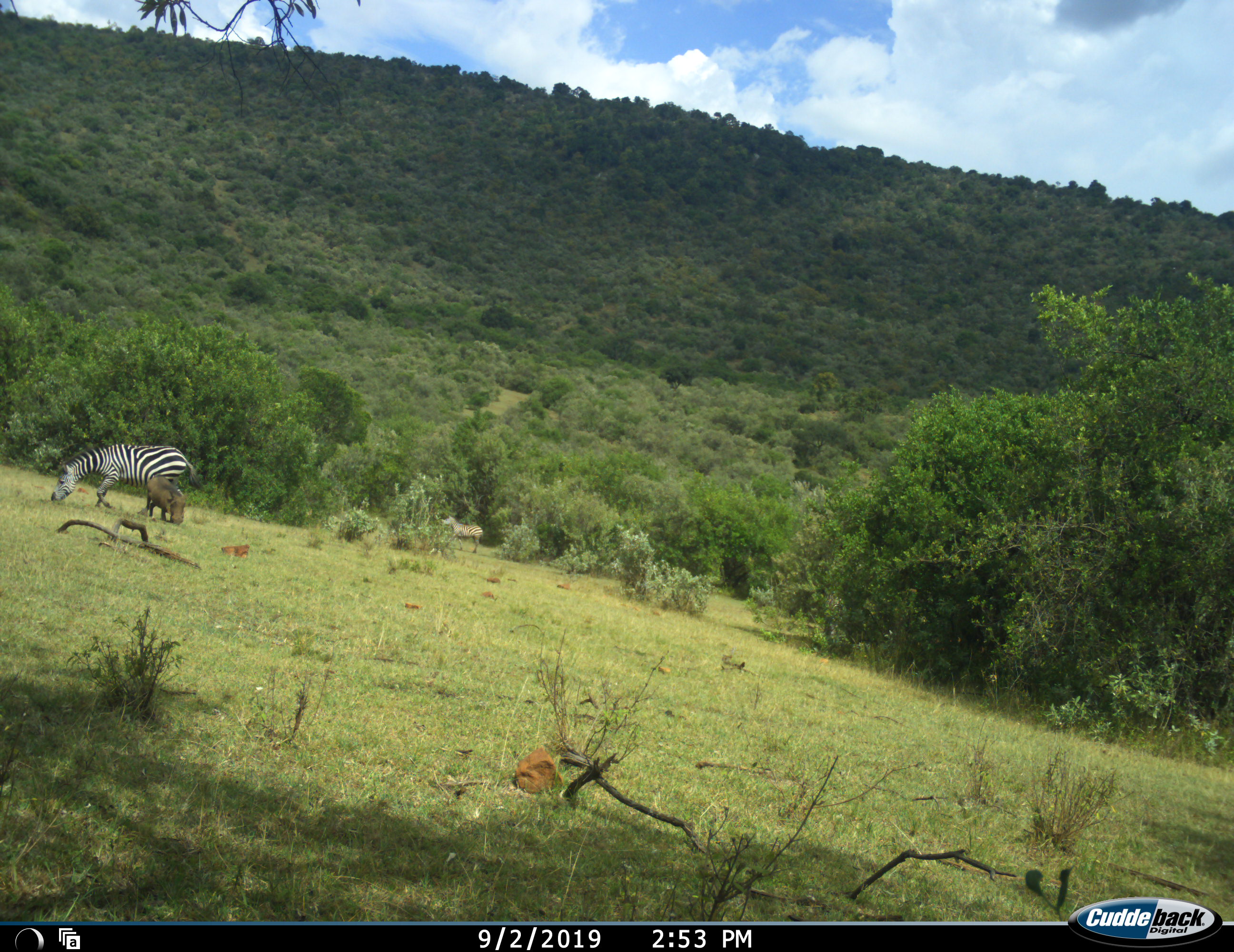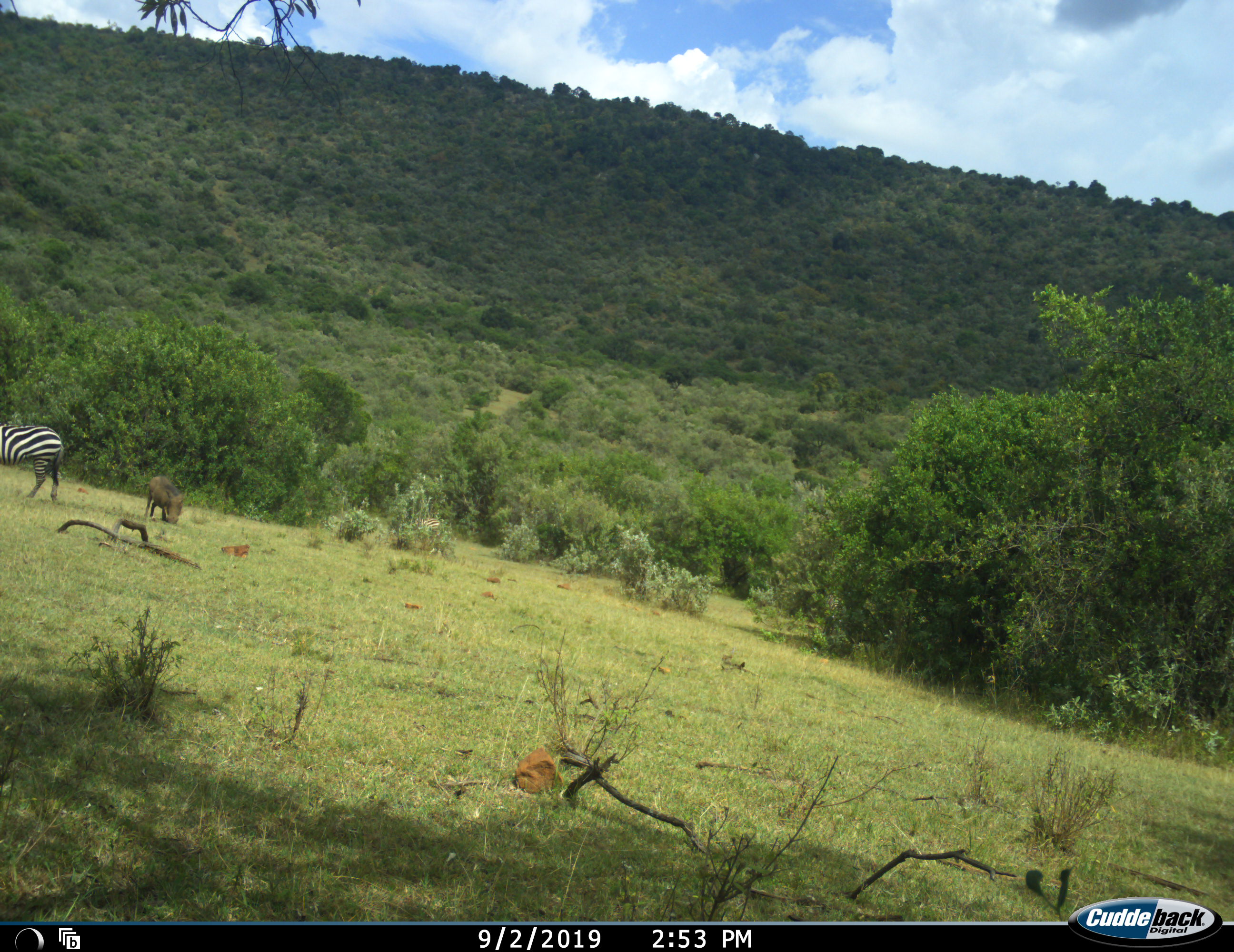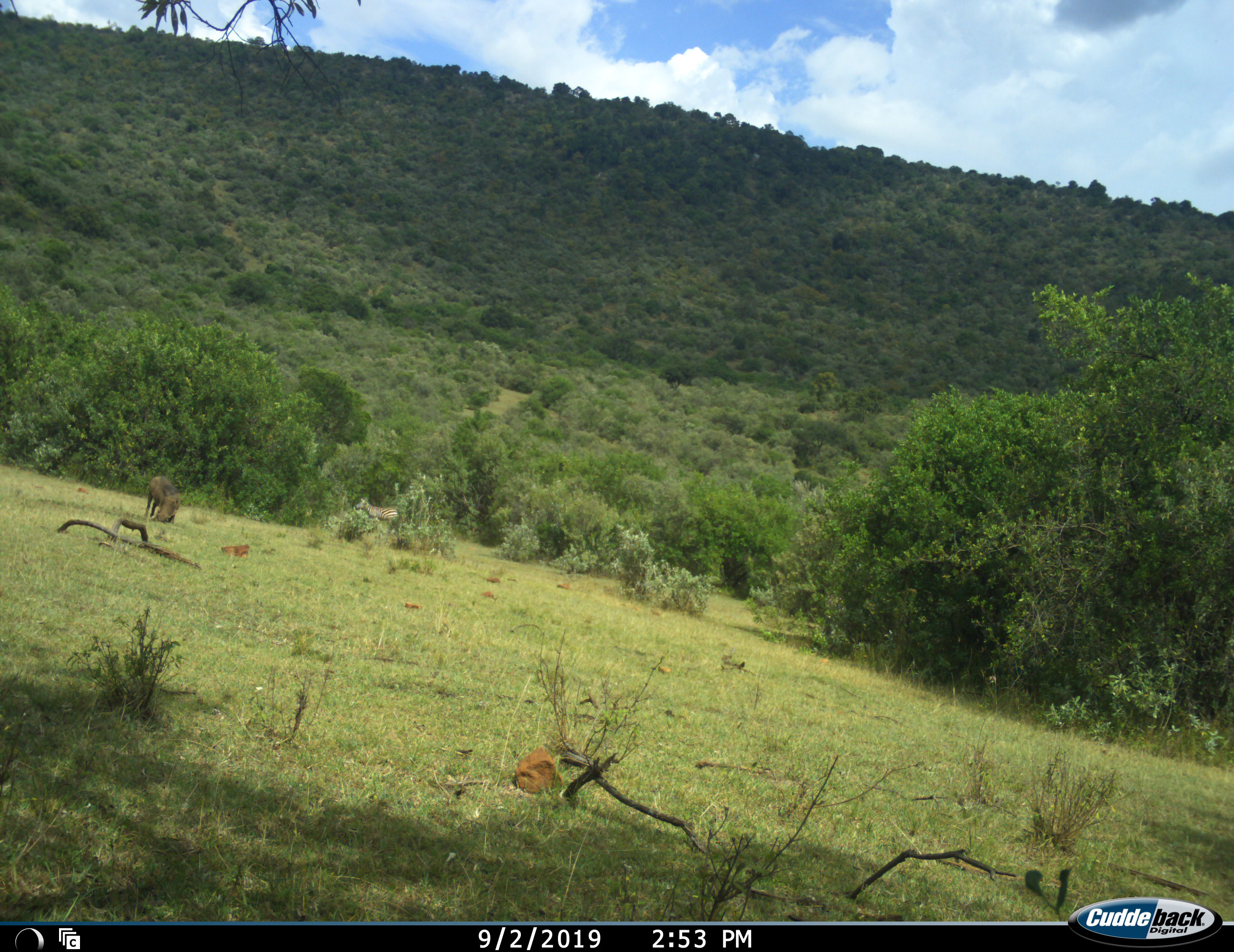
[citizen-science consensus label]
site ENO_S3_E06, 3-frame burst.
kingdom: Animalia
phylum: Chordata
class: Mammalia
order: Artiodactyla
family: Suidae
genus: Phacochoerus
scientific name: Phacochoerus africanus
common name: warthog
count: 1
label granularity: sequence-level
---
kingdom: Animalia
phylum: Chordata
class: Mammalia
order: Perissodactyla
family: Equidae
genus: Equus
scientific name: Equus quagga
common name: plains zebra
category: zebraplains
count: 2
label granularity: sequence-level